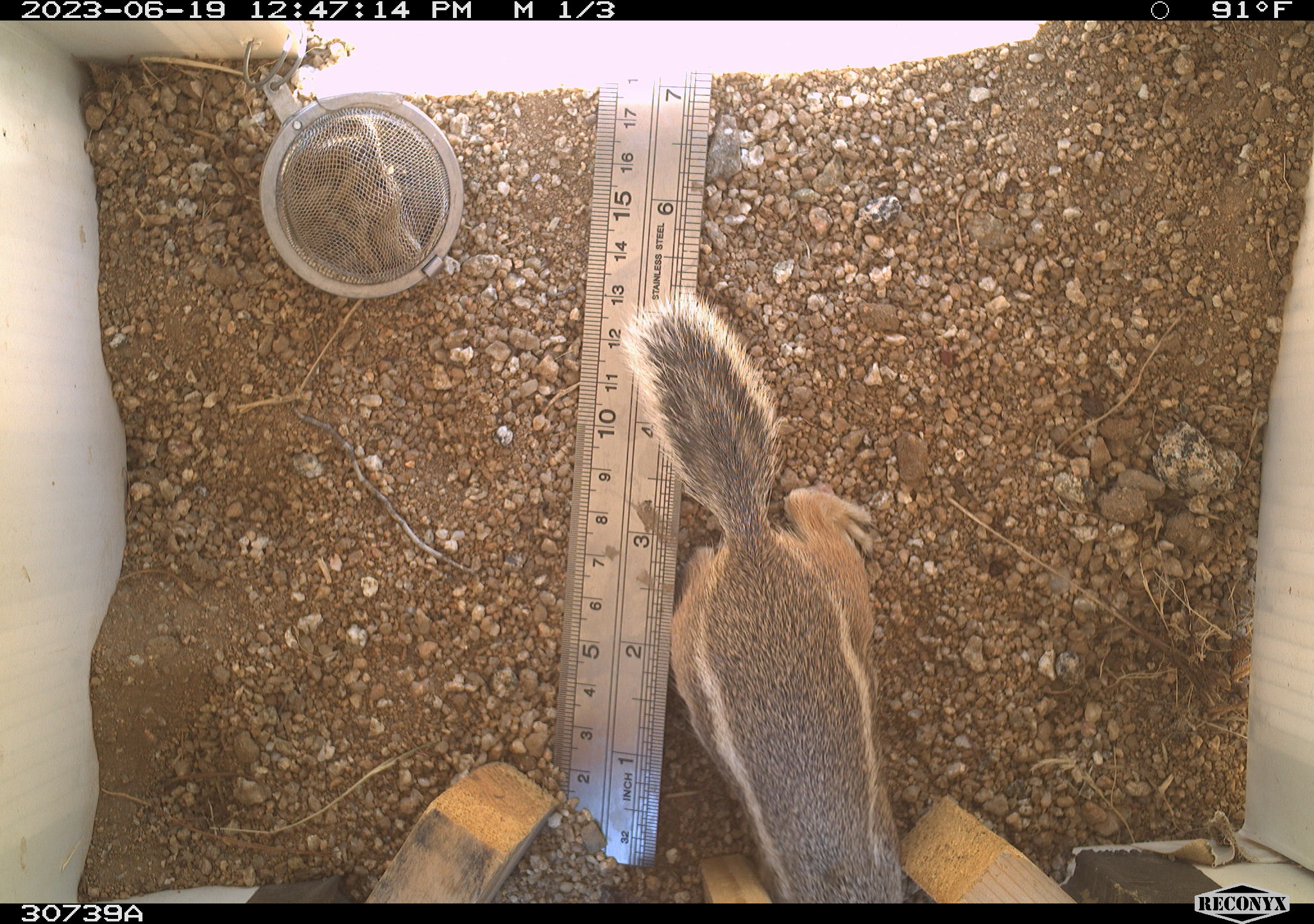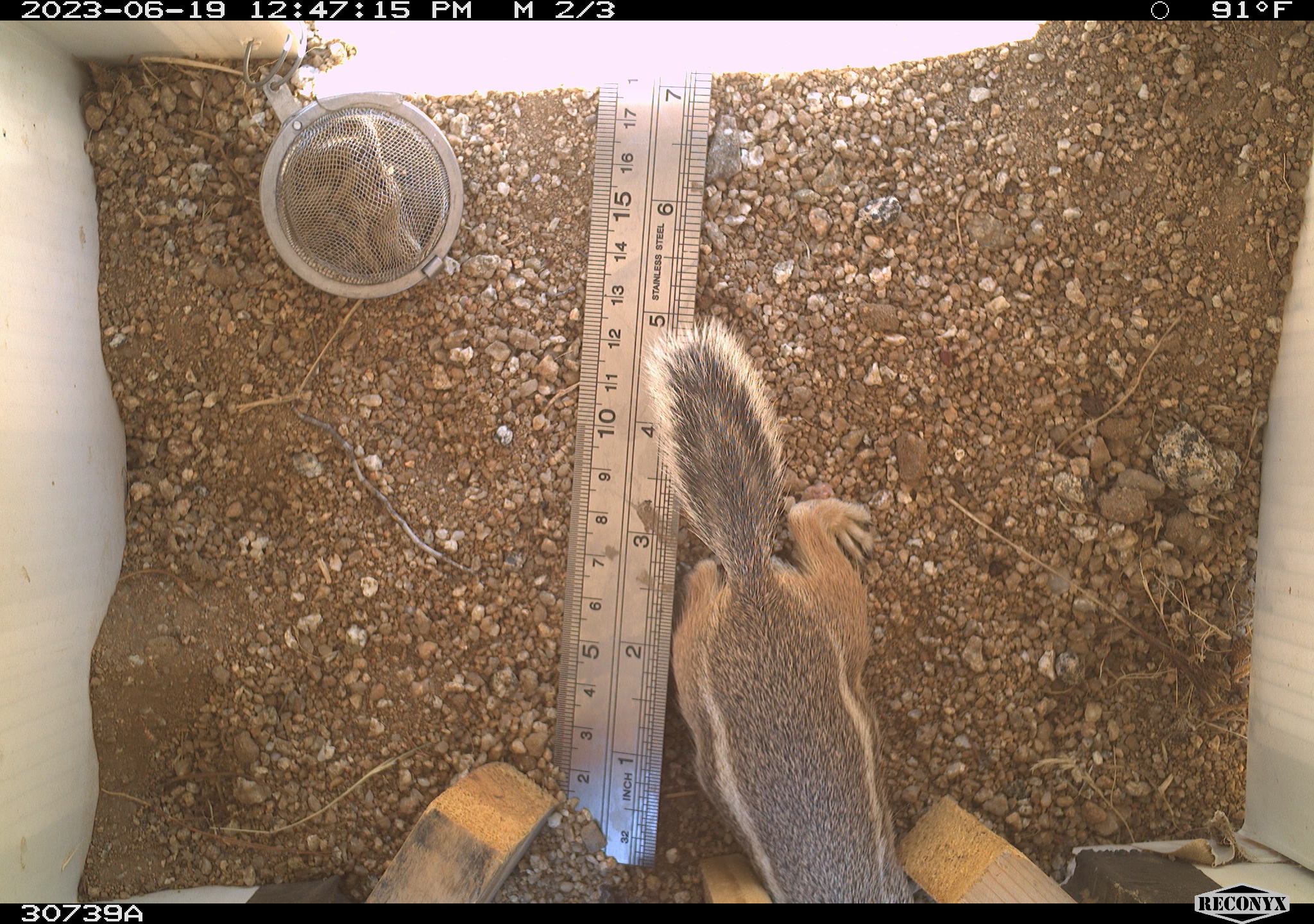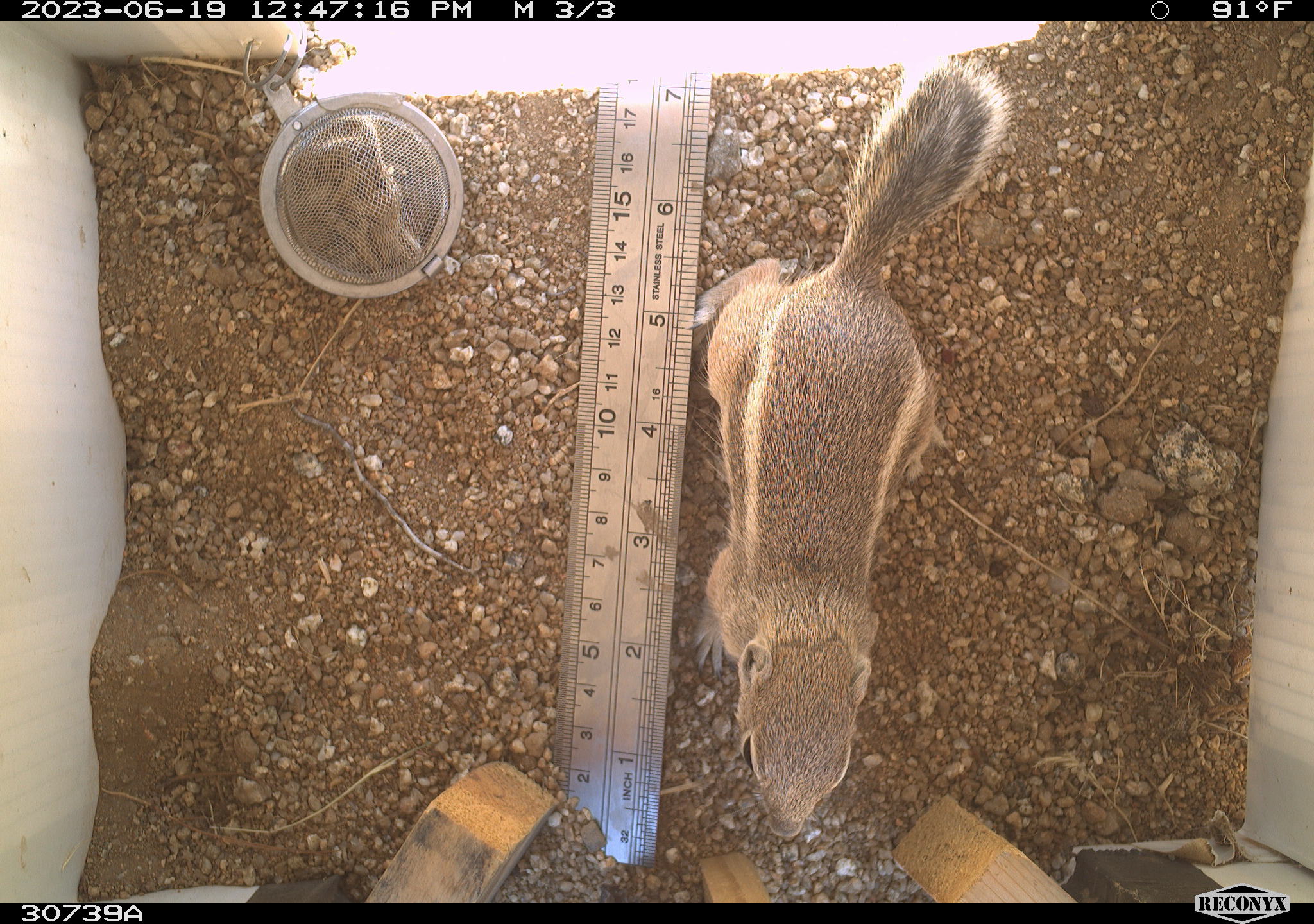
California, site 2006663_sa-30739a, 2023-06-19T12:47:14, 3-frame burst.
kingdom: Animalia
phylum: Chordata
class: Mammalia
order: Rodentia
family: Sciuridae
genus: Ammospermophilus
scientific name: Ammospermophilus leucurus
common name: white-tailed antelope squirrel